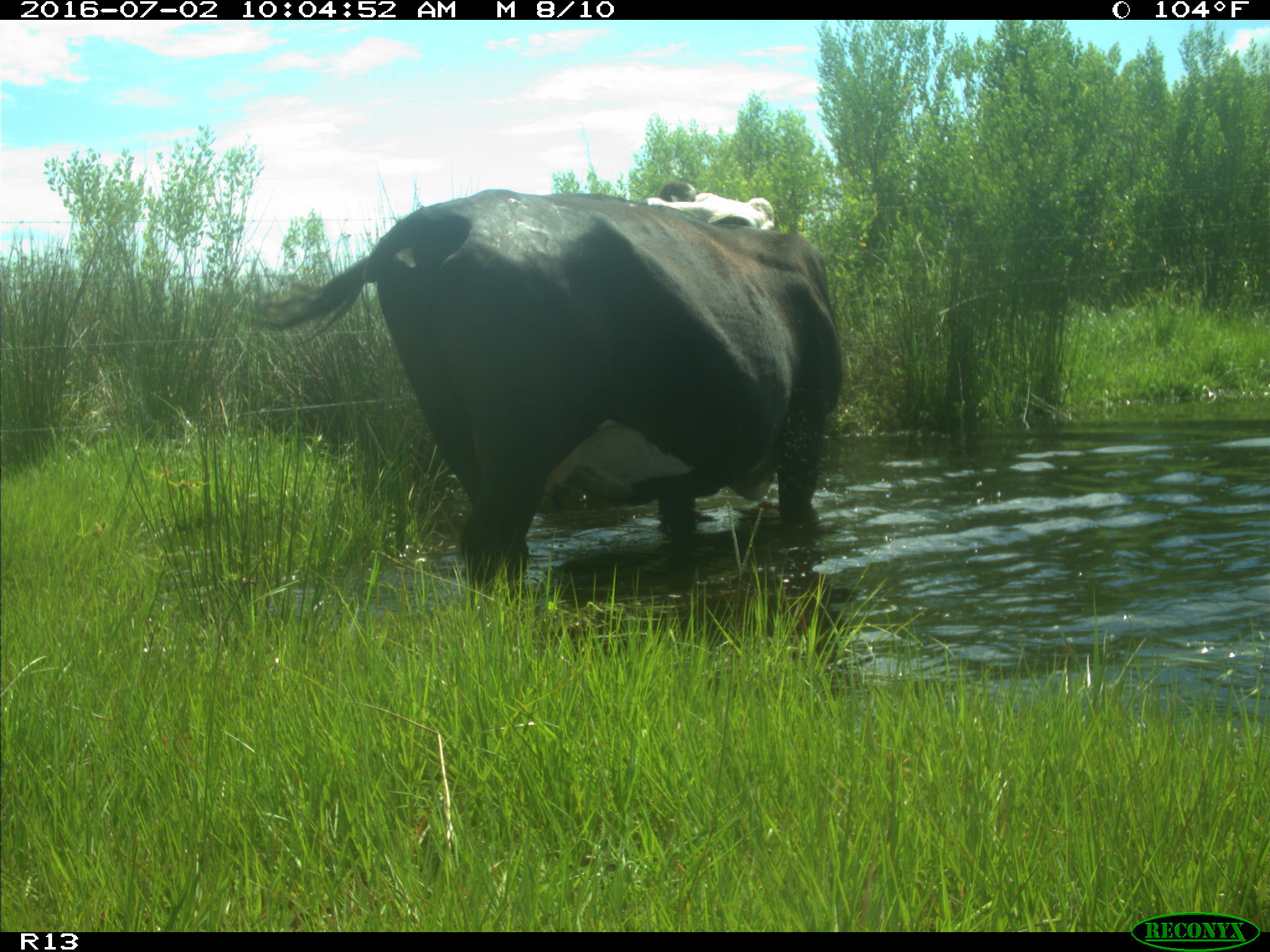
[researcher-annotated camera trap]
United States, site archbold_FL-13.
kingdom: Animalia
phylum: Chordata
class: Mammalia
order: Artiodactyla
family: Bovidae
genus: Bos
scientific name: Bos taurus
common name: domestic cow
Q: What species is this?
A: Bos taurus (domestic cow).